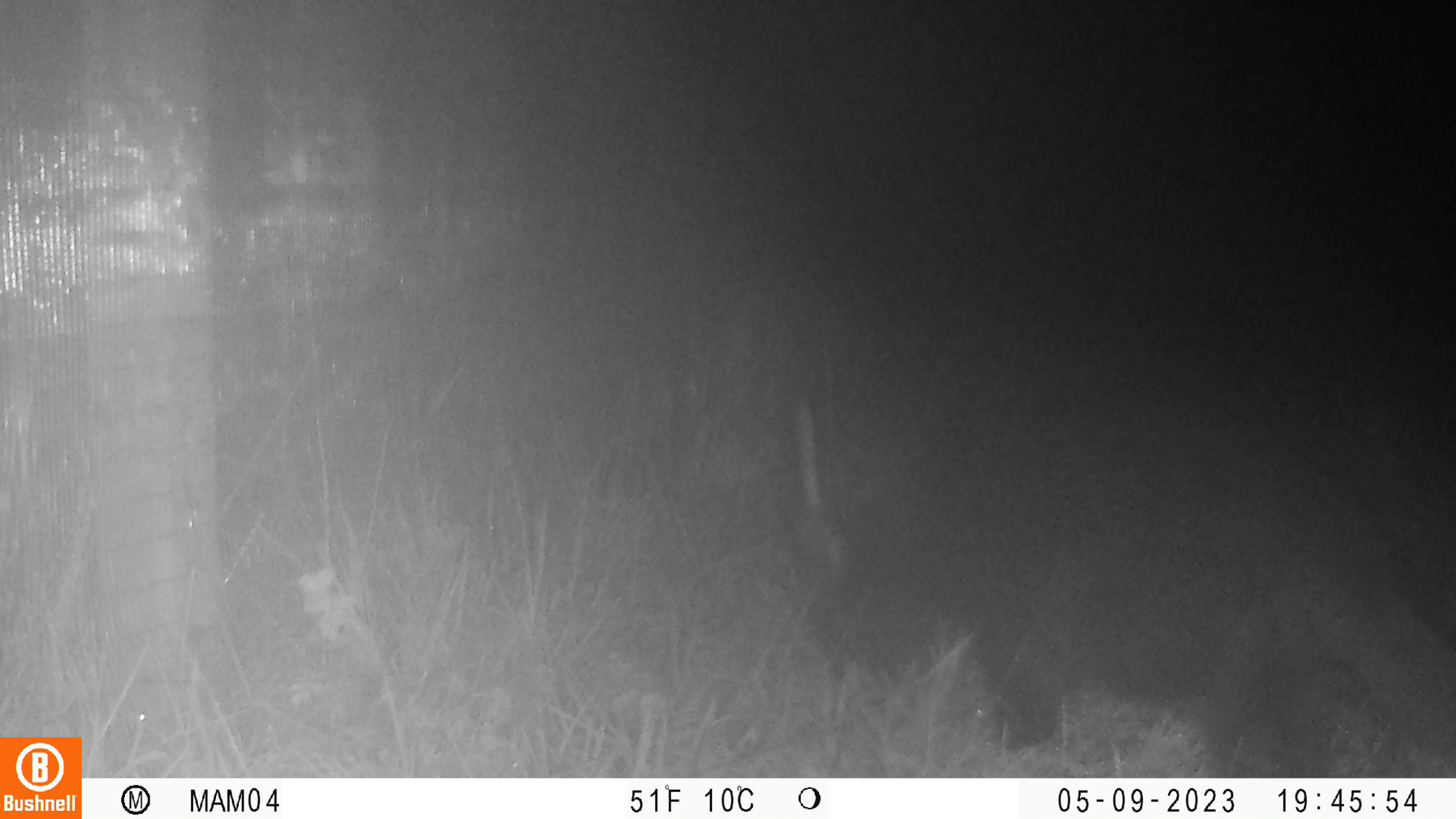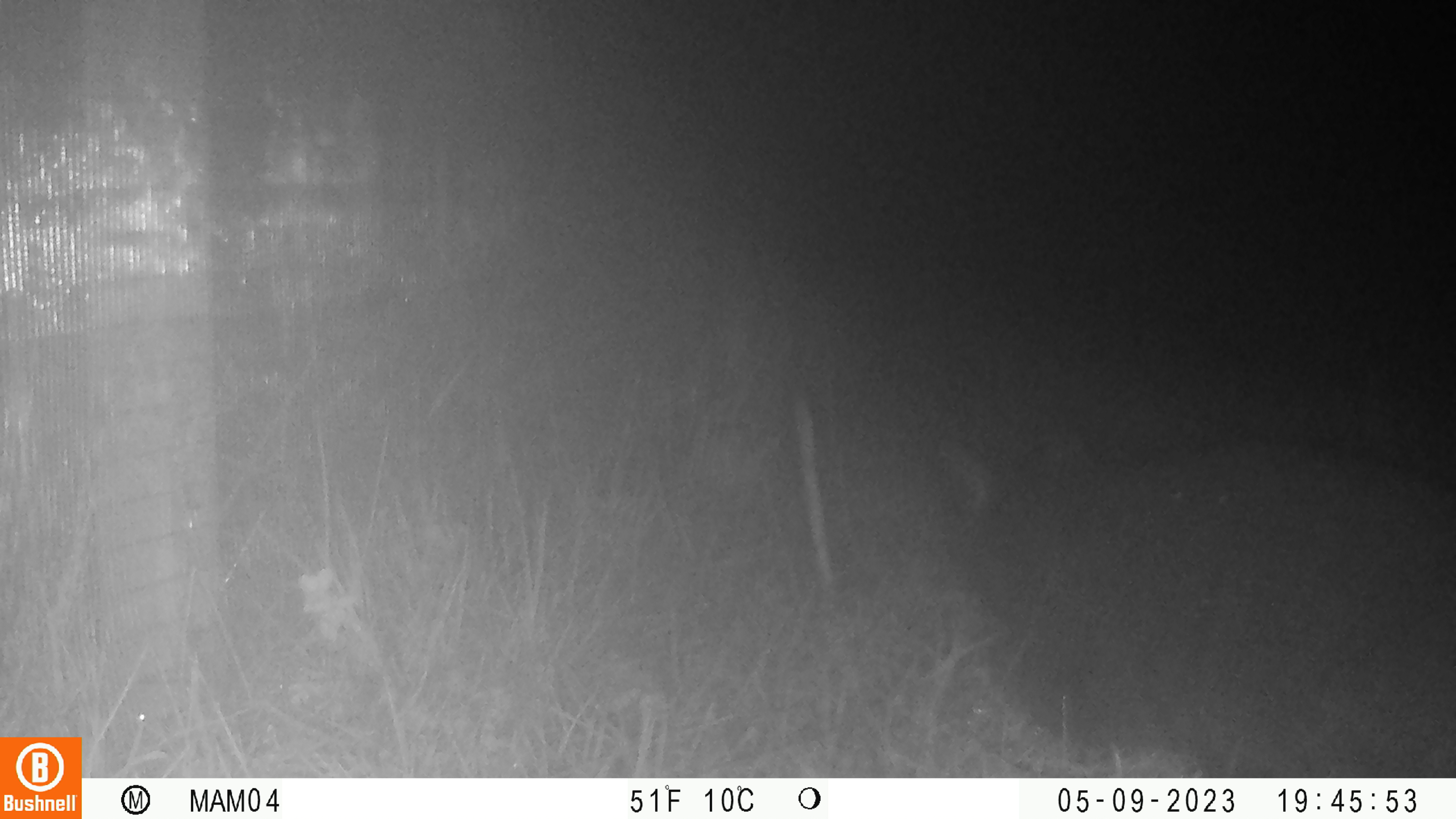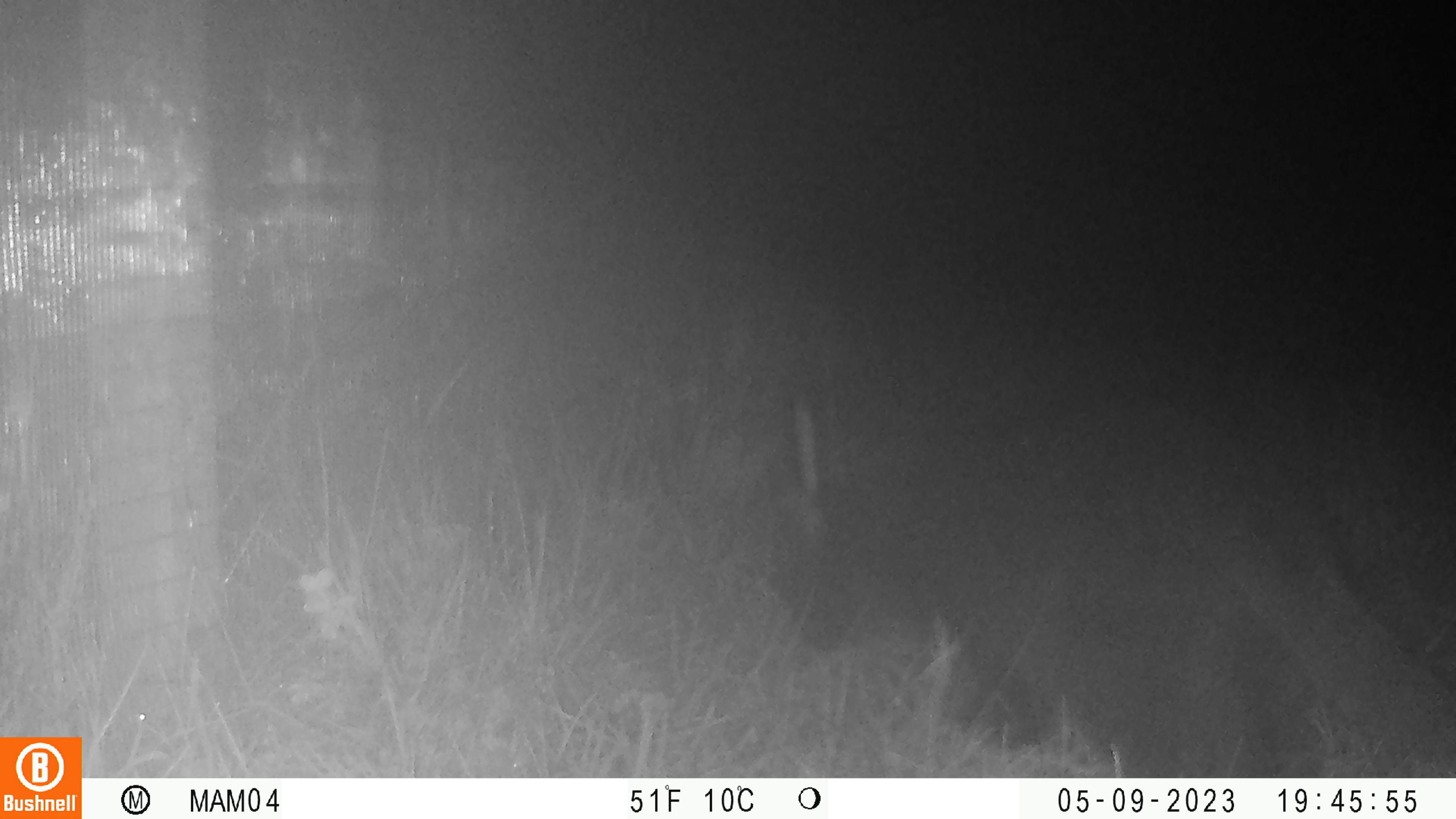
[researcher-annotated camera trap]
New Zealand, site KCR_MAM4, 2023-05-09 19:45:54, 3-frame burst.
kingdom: Animalia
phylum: Chordata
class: Mammalia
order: Carnivora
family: Felidae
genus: Felis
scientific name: Felis catus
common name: domestic cat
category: cat